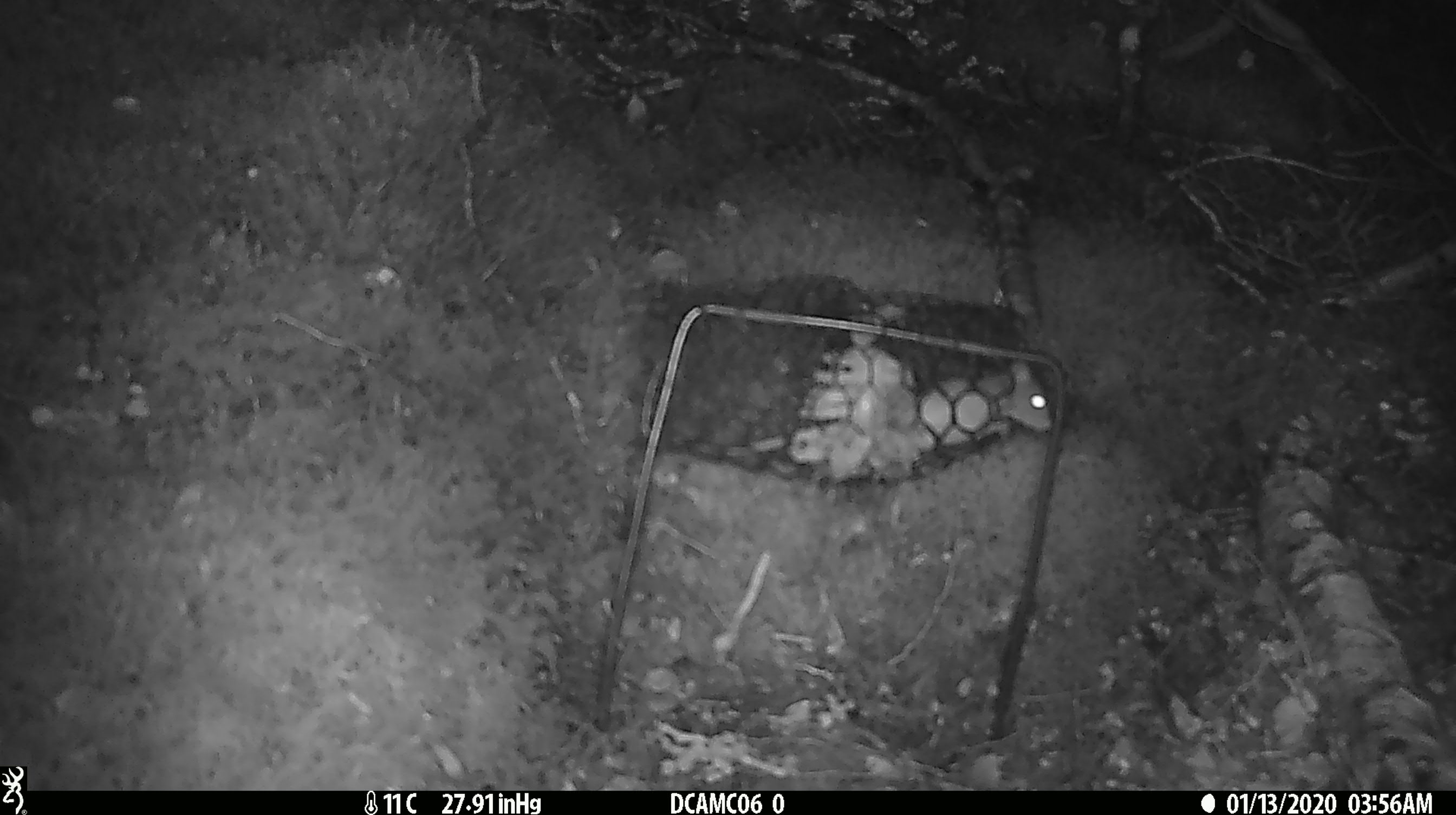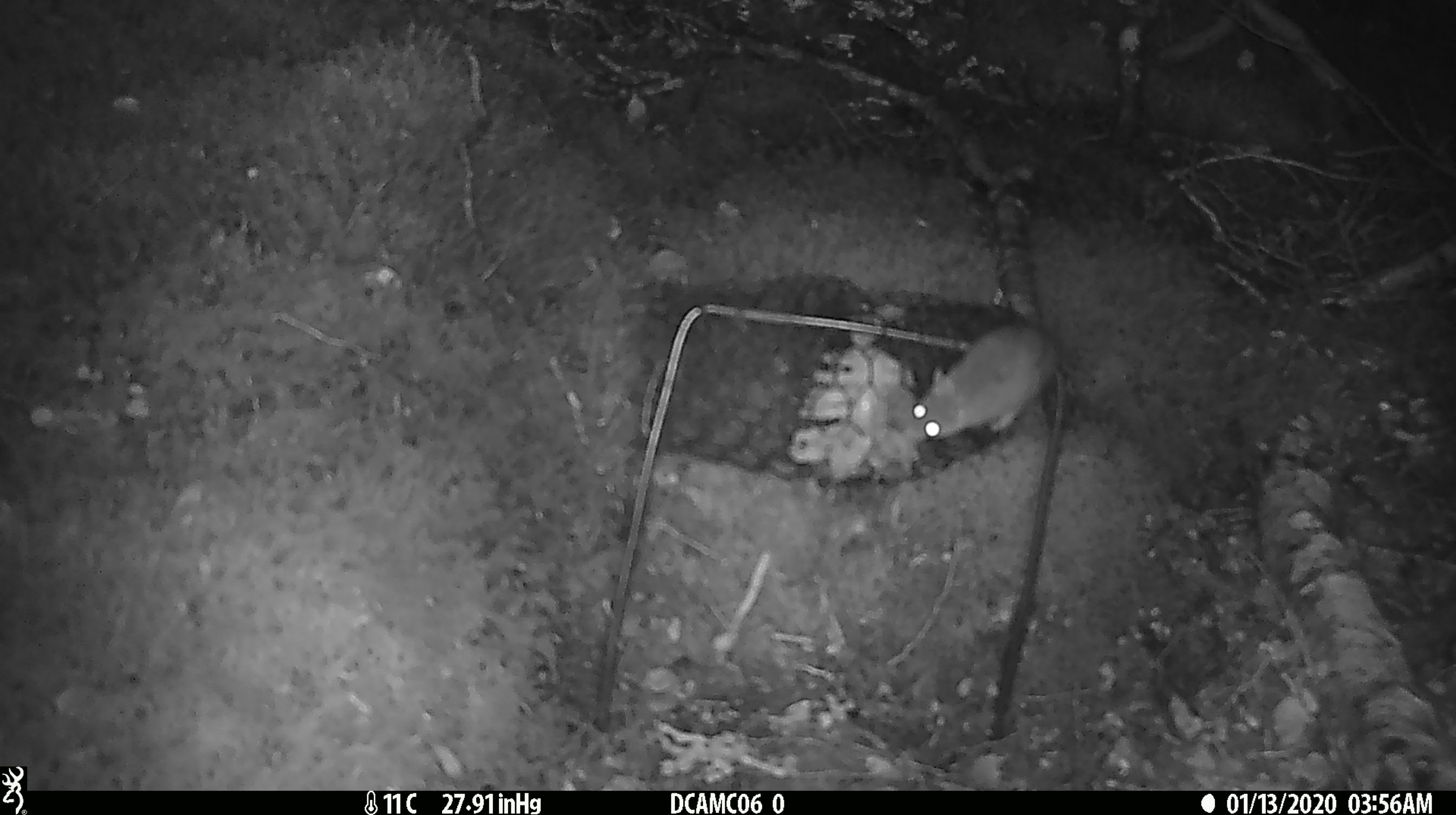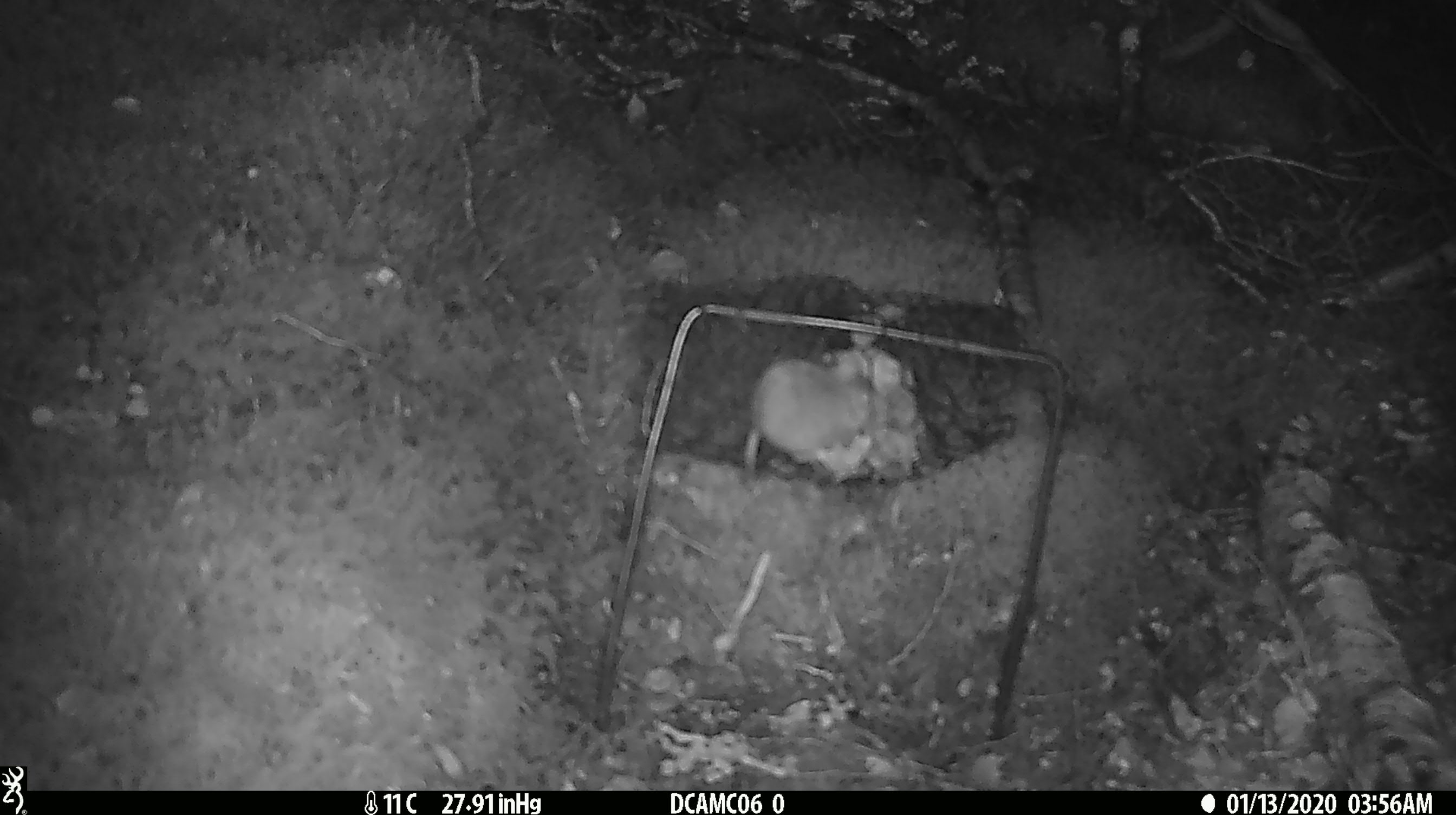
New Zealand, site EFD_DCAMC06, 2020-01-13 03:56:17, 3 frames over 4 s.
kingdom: Animalia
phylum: Chordata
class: Mammalia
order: Rodentia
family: Muridae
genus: Mus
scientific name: Mus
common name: mouse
Mouse (Mus).